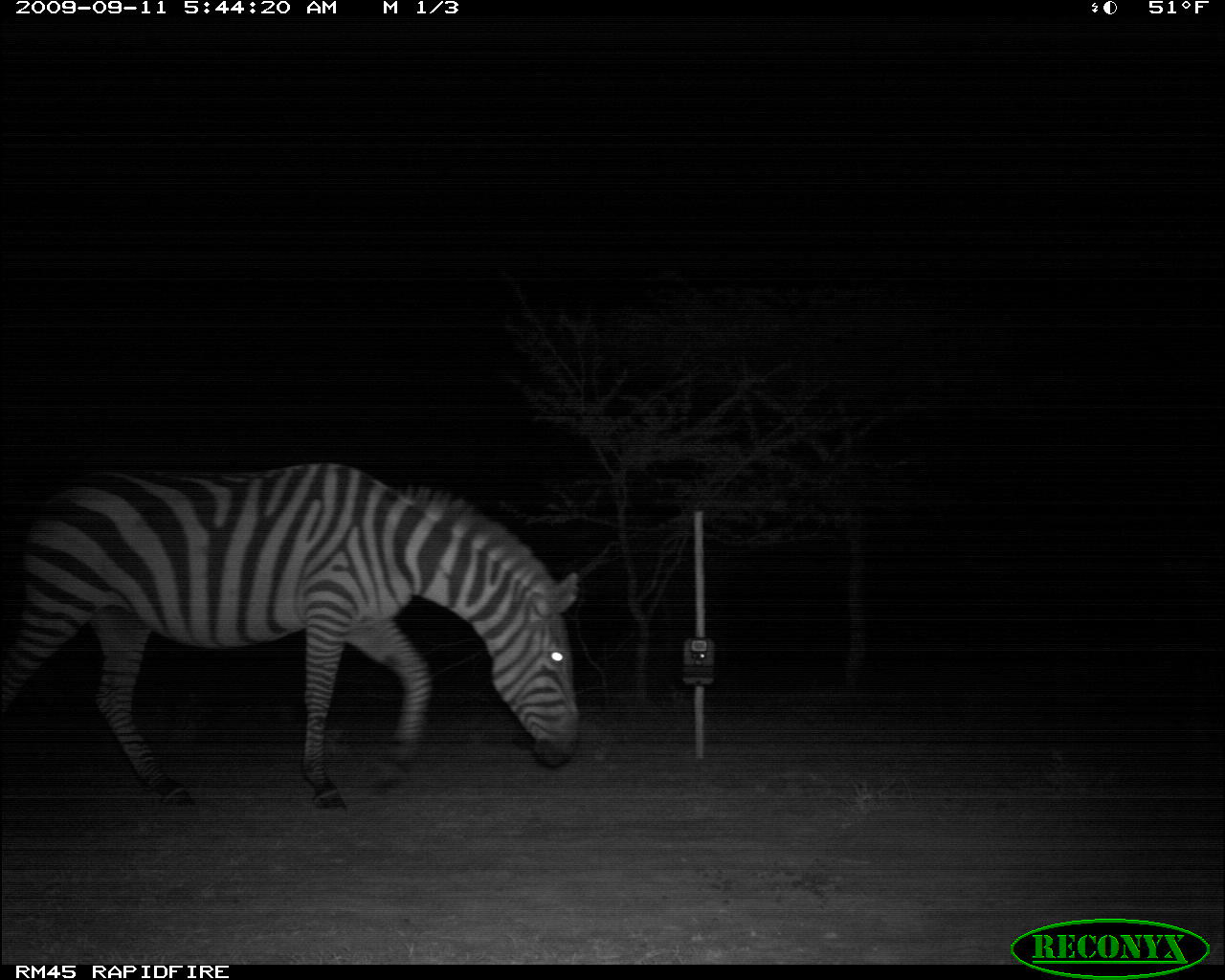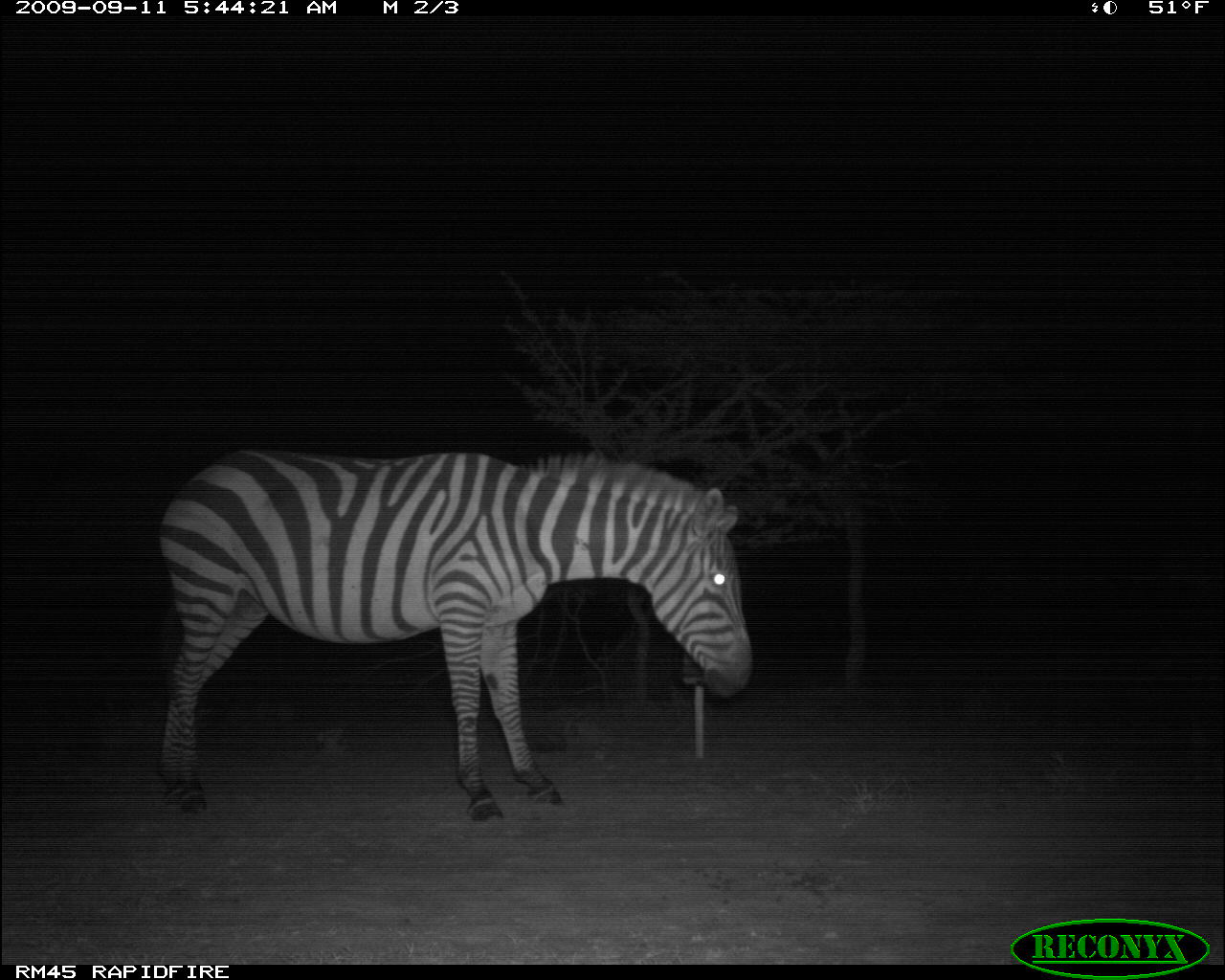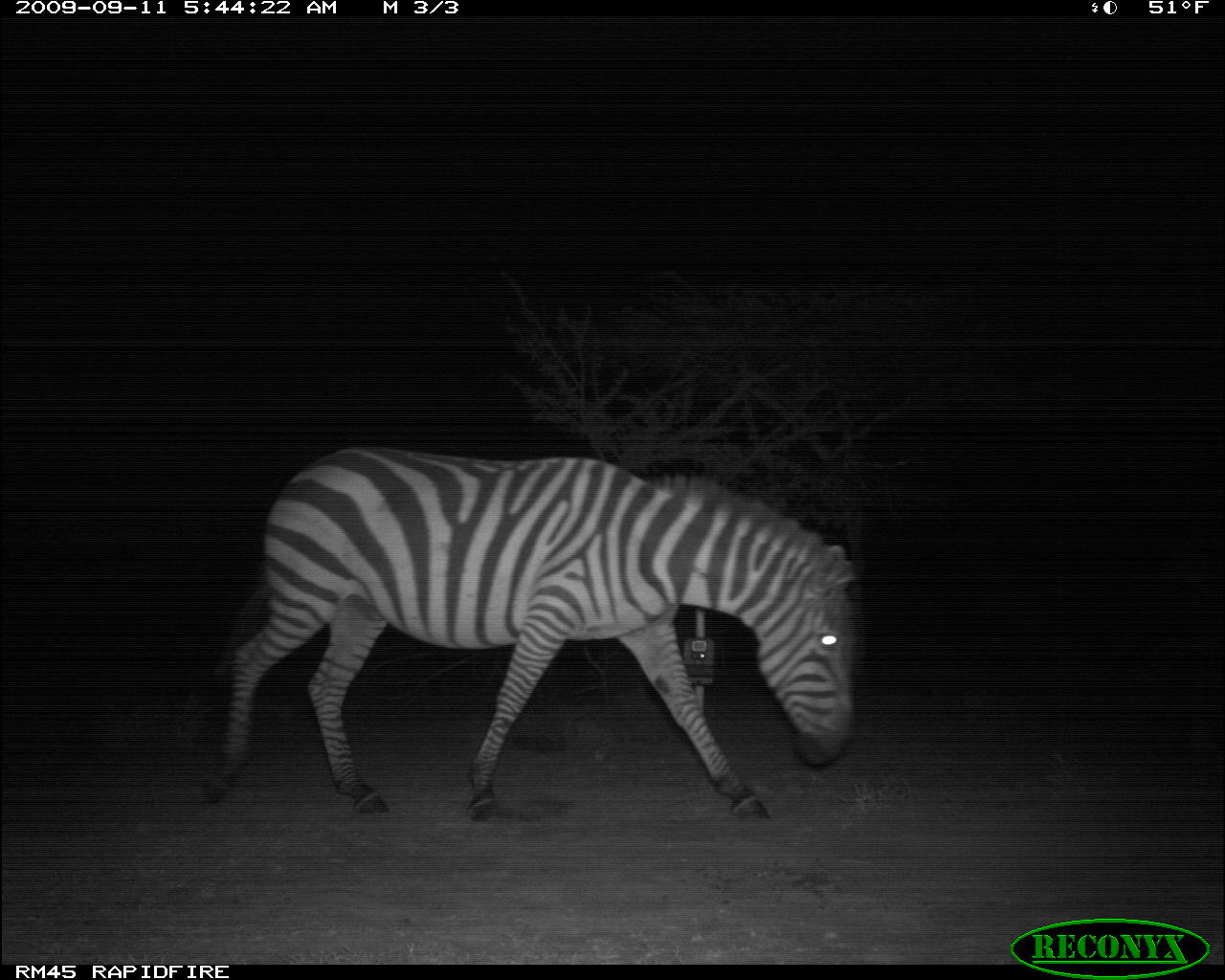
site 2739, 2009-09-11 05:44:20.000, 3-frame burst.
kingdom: Animalia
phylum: Chordata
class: Mammalia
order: Perissodactyla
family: Equidae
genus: Equus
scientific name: Equus quagga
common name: plains zebra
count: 1